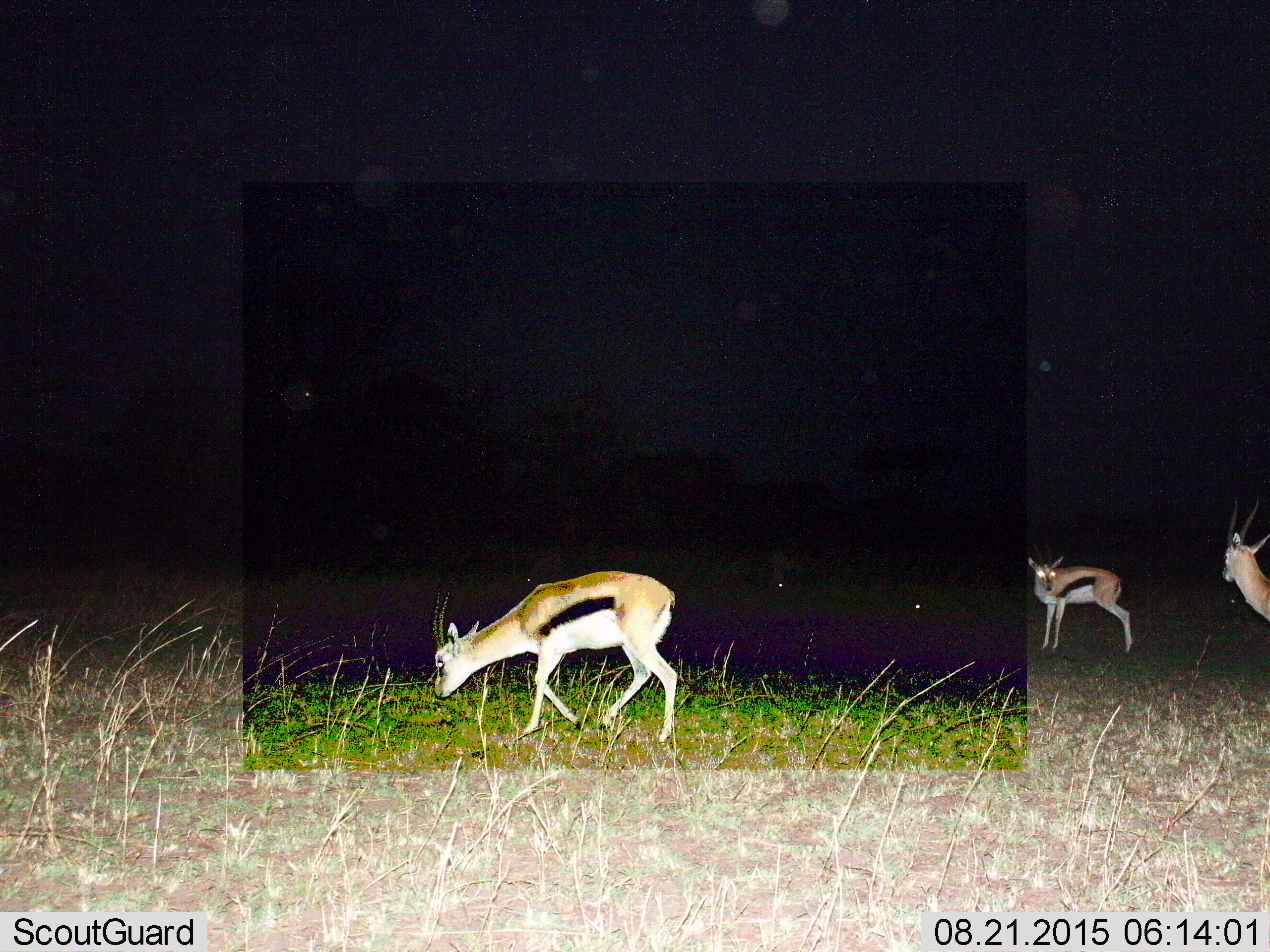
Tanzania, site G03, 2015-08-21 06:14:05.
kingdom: Animalia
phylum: Chordata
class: Mammalia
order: Artiodactyla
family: Bovidae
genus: Eudorcas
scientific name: Eudorcas thomsonii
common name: thomson's gazelle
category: gazellethomsons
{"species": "gazellethomsons (thomson's gazelle) (Eudorcas thomsonii)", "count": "3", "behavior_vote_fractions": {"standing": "80%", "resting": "5%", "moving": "45%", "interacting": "0%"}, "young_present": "5%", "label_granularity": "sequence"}